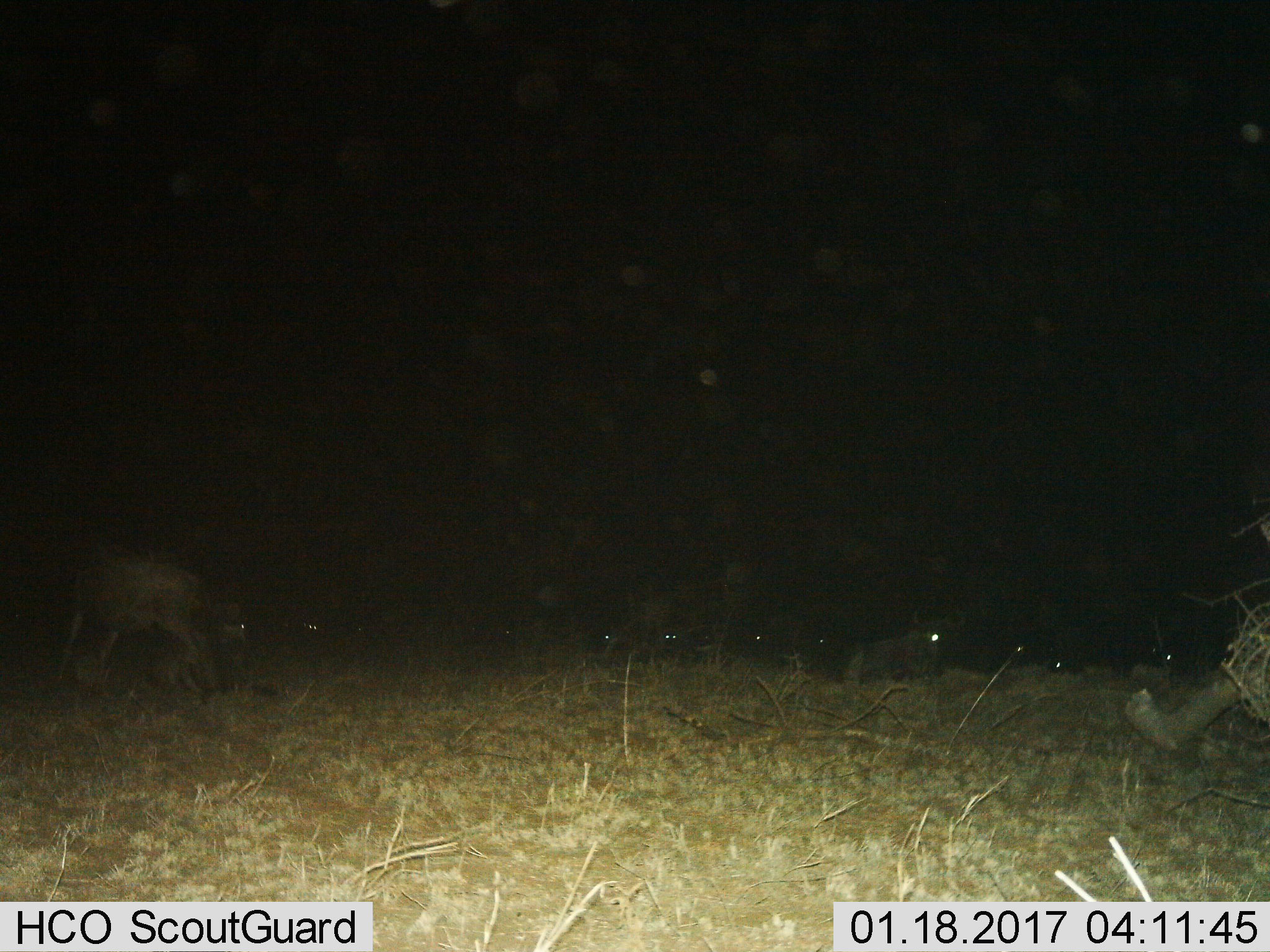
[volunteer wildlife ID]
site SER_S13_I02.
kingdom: Animalia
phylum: Chordata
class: Mammalia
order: Artiodactyla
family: Bovidae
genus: Connochaetes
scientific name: Connochaetes taurinus taurinus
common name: blue wildebeest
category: wildebeestblue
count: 10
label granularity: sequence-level